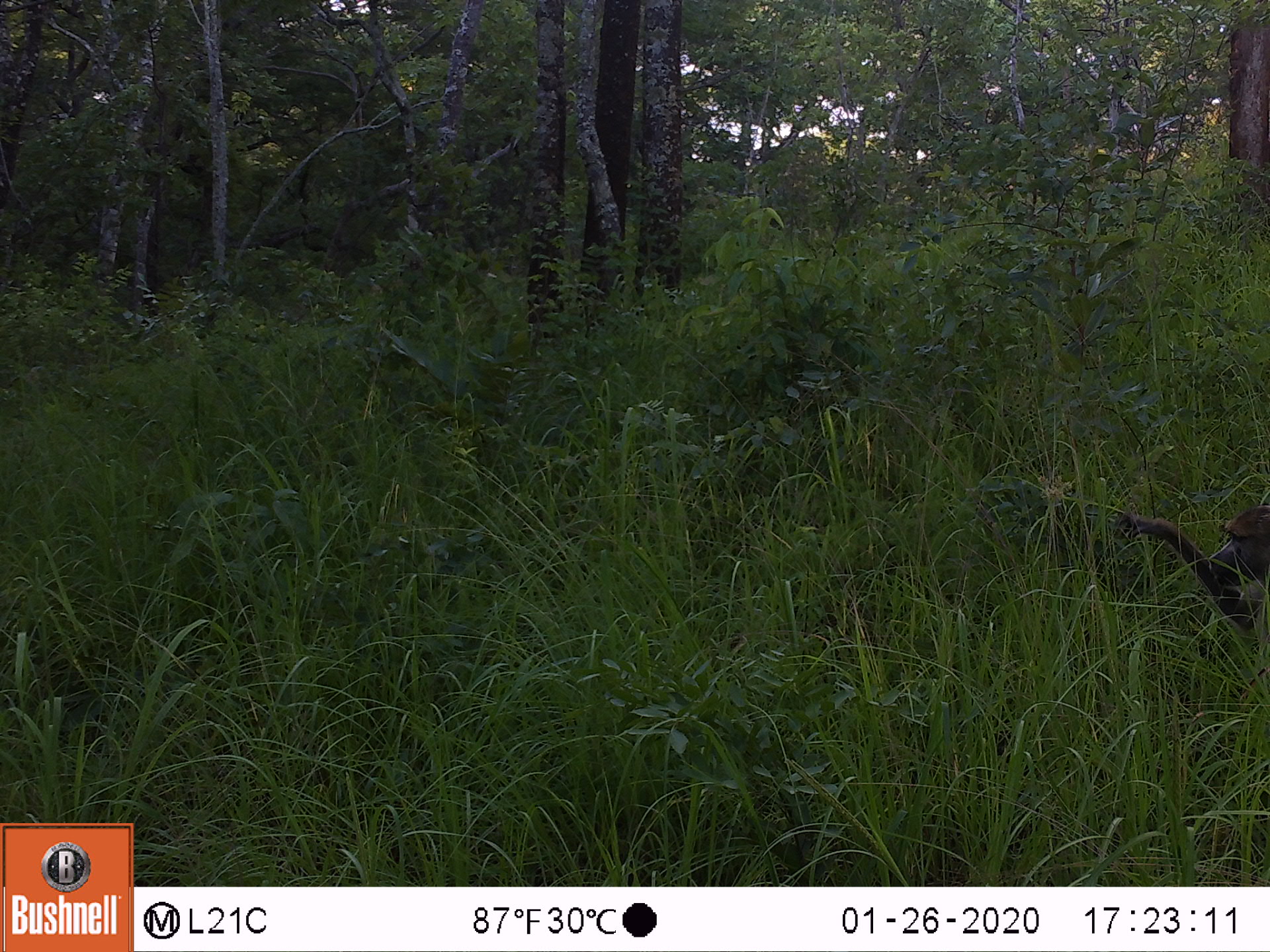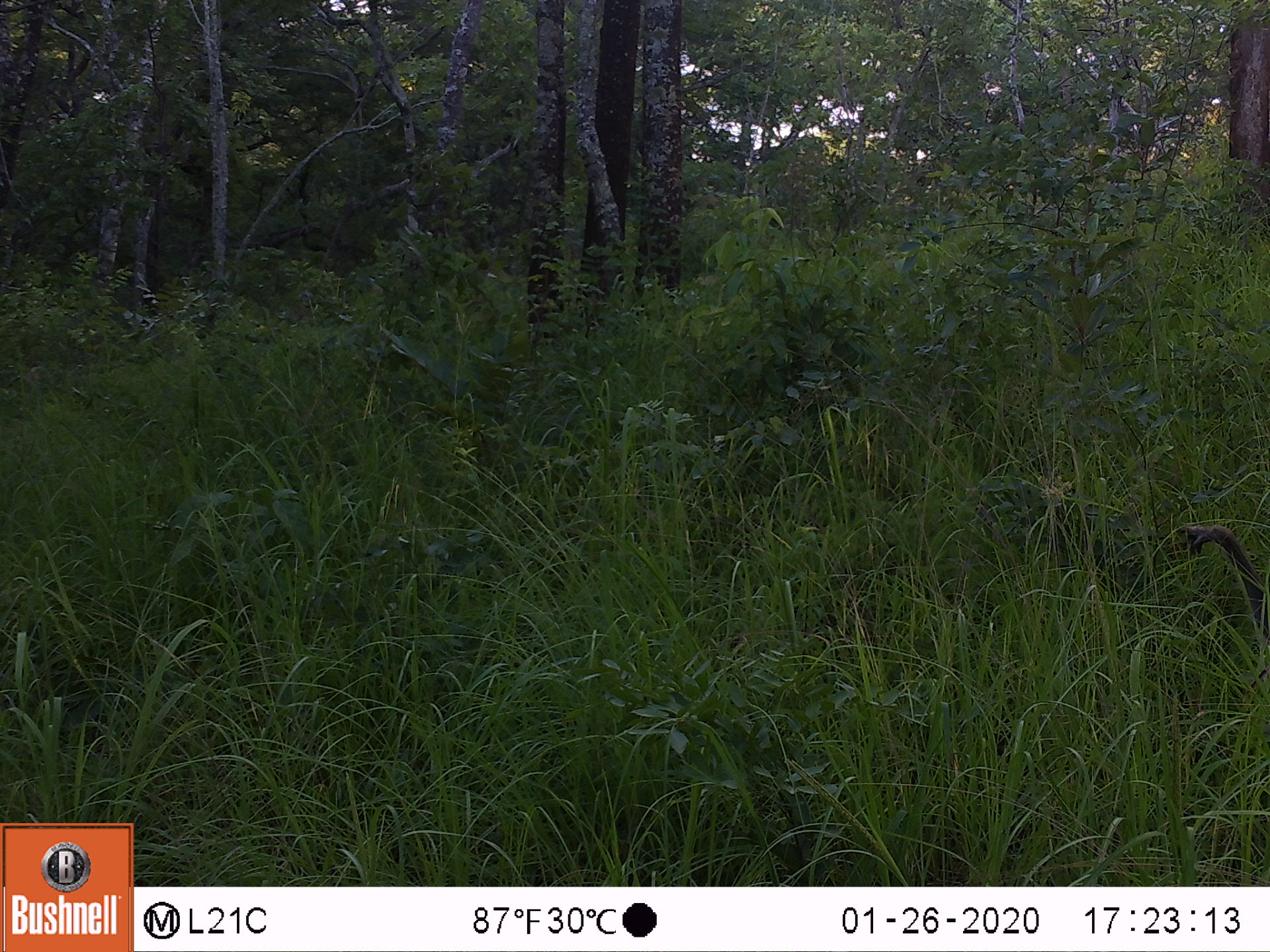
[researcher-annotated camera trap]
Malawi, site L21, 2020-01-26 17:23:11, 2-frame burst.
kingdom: Animalia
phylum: Chordata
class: Mammalia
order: Primates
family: Cercopithecidae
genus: Papio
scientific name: Papio cynocephalus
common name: yellow baboon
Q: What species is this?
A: Yellow baboon (Papio cynocephalus).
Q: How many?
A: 1.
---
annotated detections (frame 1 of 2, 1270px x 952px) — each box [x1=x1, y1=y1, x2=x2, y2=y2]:
yellow baboon: [x1=1106, y1=500, x2=1266, y2=644]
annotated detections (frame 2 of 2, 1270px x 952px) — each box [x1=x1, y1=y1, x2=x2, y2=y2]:
yellow baboon: [x1=1048, y1=497, x2=1262, y2=637]